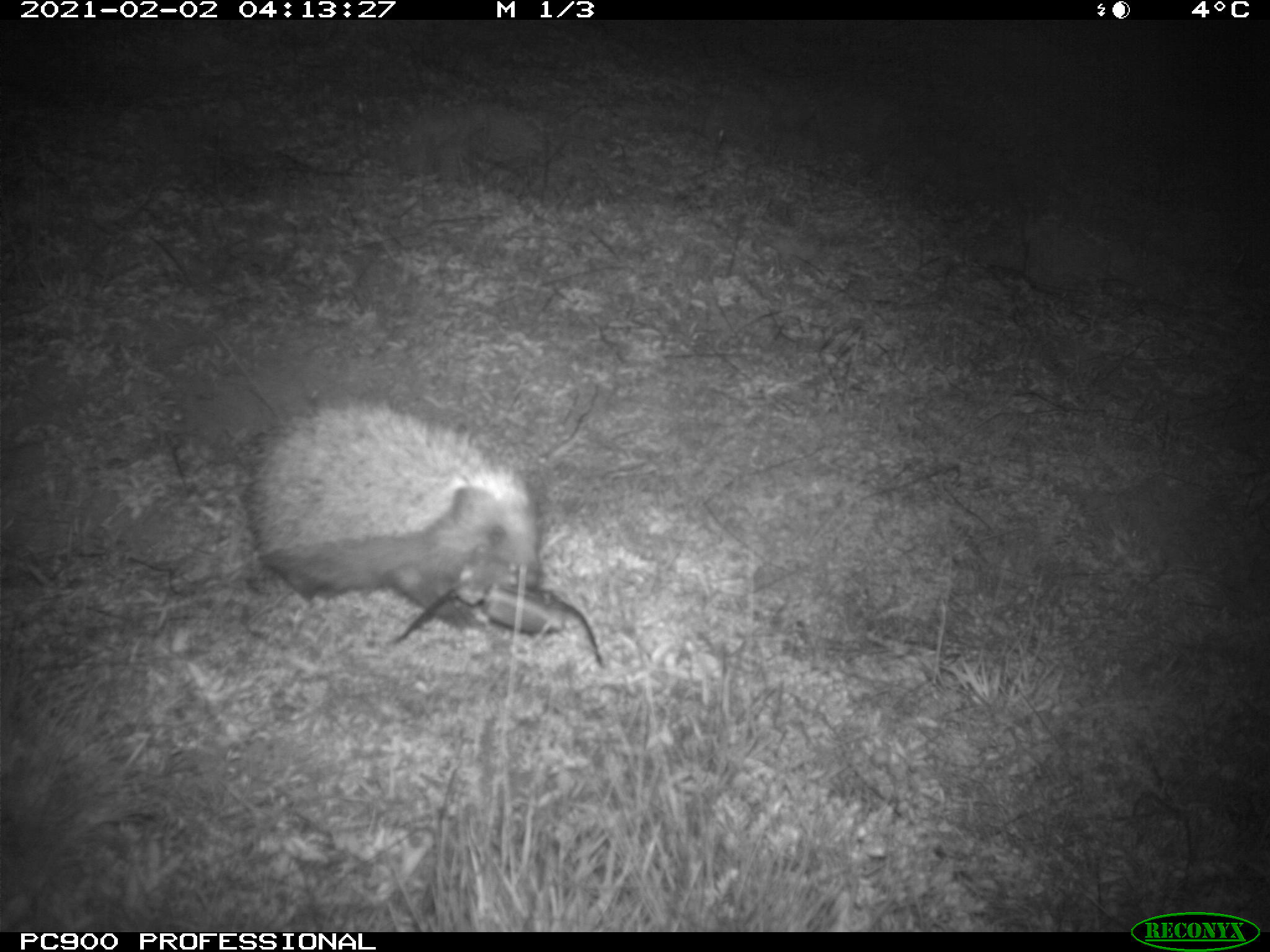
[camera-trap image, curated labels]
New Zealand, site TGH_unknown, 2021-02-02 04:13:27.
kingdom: Animalia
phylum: Chordata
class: Mammalia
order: Eulipotyphla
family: Erinaceidae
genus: Erinaceus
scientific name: Erinaceus europaeus europaeus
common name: european hedgehog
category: hedgehog